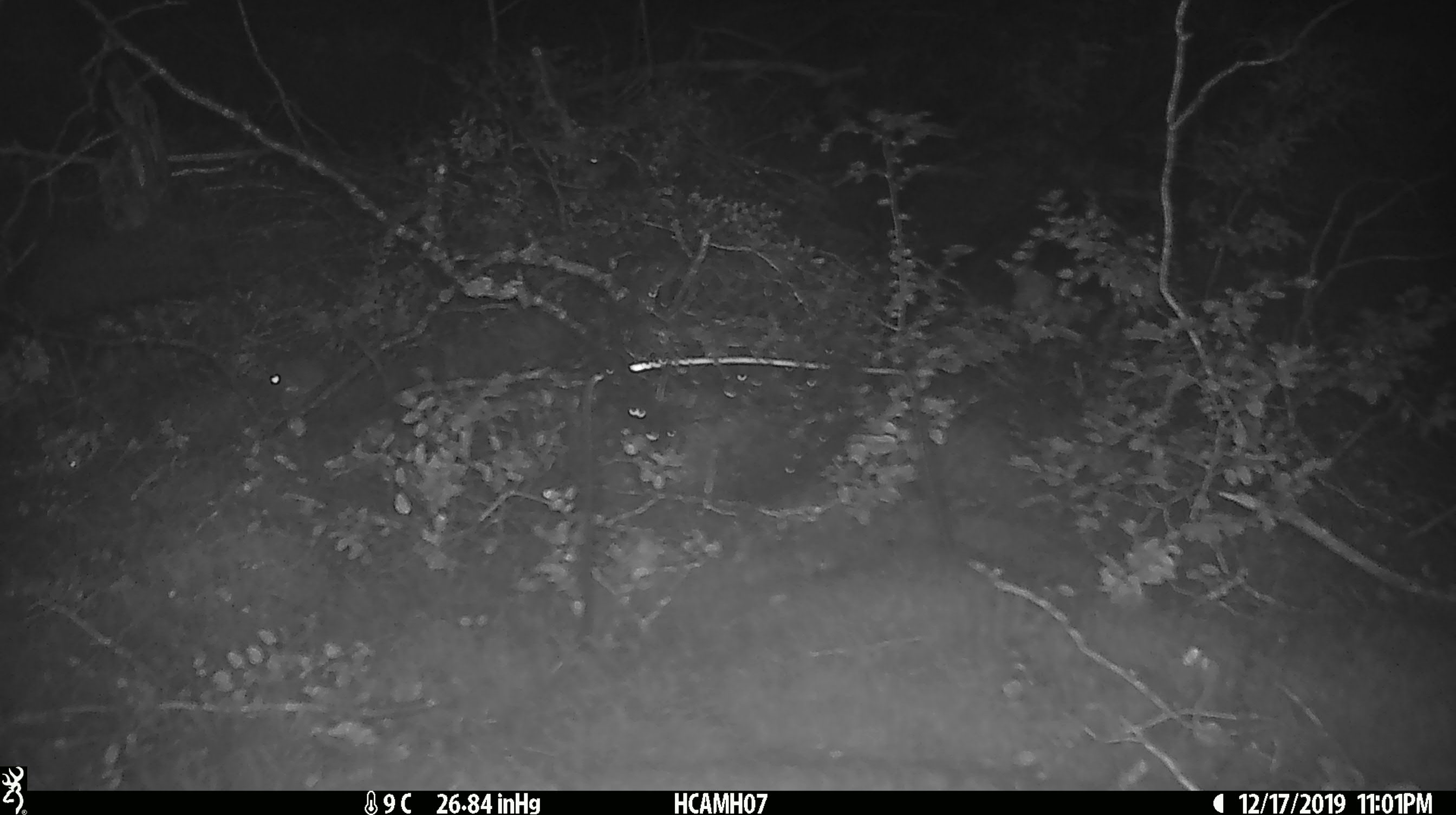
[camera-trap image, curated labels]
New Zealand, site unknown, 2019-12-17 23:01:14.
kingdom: Animalia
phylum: Chordata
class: Mammalia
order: Rodentia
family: Muridae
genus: Mus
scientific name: Mus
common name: mouse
Mouse (Mus).